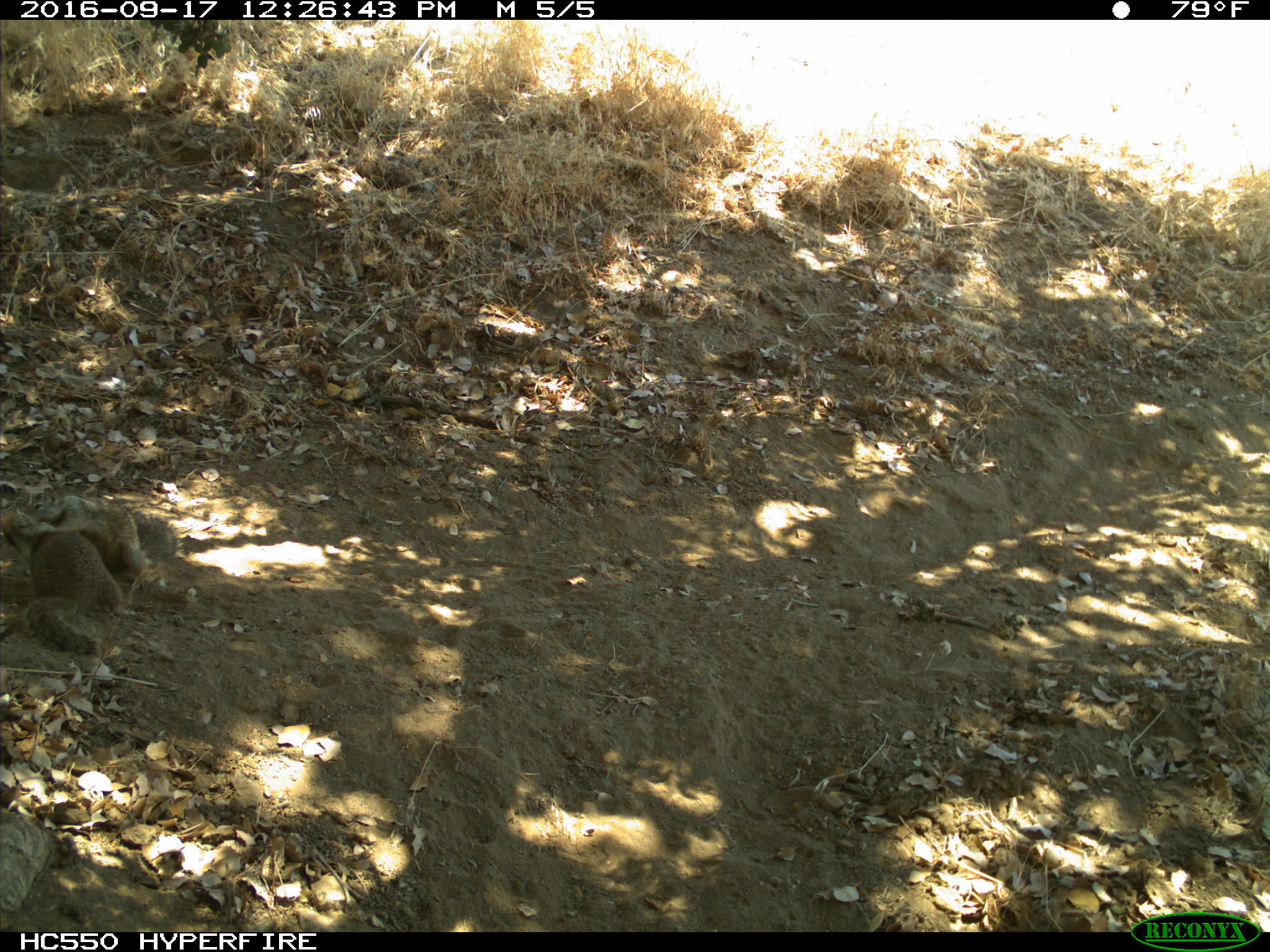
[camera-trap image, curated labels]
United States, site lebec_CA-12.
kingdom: Animalia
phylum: Chordata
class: Mammalia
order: Rodentia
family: Sciuridae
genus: Otospermophilus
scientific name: Otospermophilus beecheyi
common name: california ground squirrel